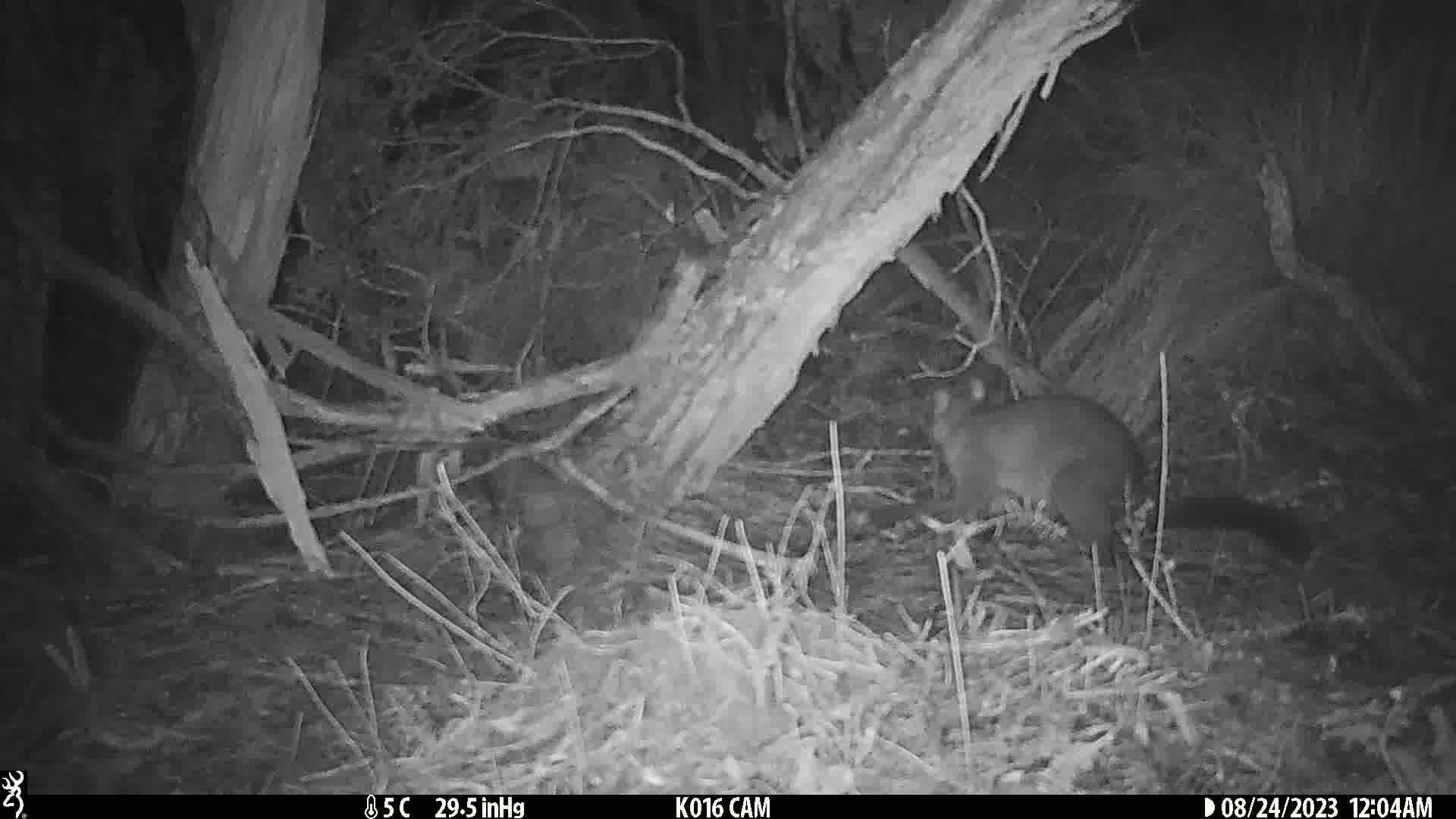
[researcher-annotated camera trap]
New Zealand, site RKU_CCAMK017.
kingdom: Animalia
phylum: Chordata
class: Mammalia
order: Diprotodontia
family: Phalangeridae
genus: Trichosurus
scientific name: Trichosurus vulpecula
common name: common brushtail possum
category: possum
Possum (common brushtail possum) (Trichosurus vulpecula).